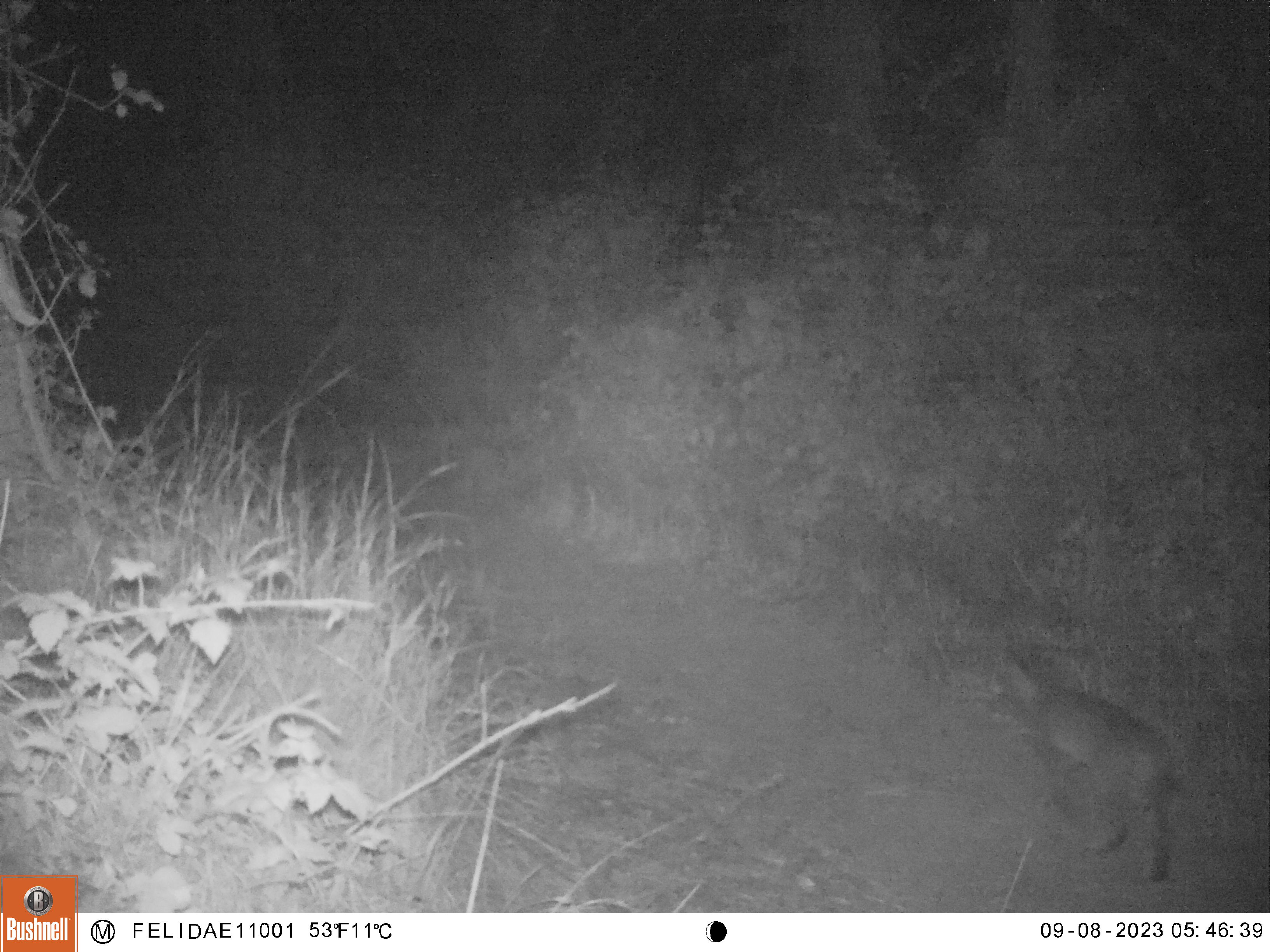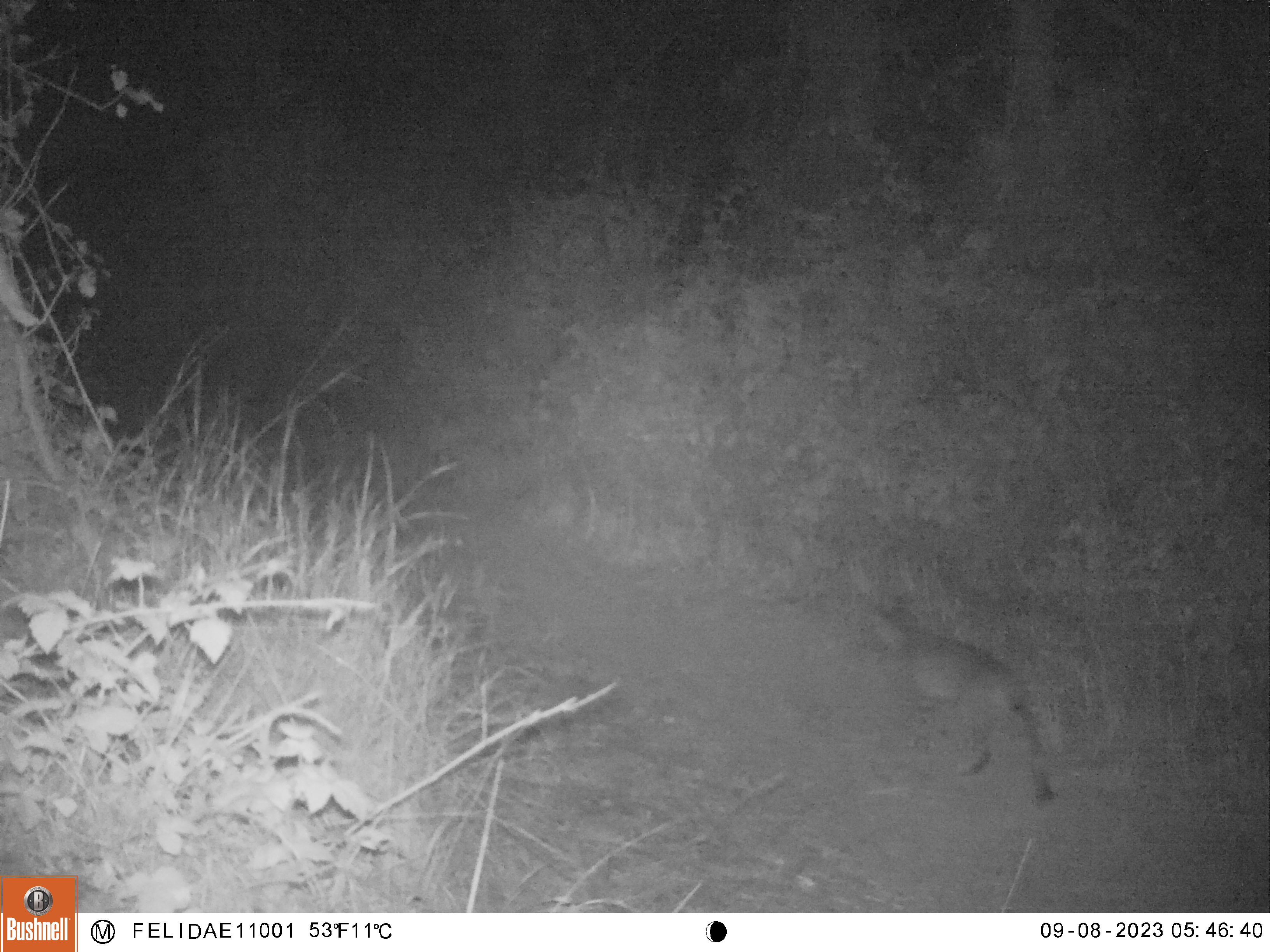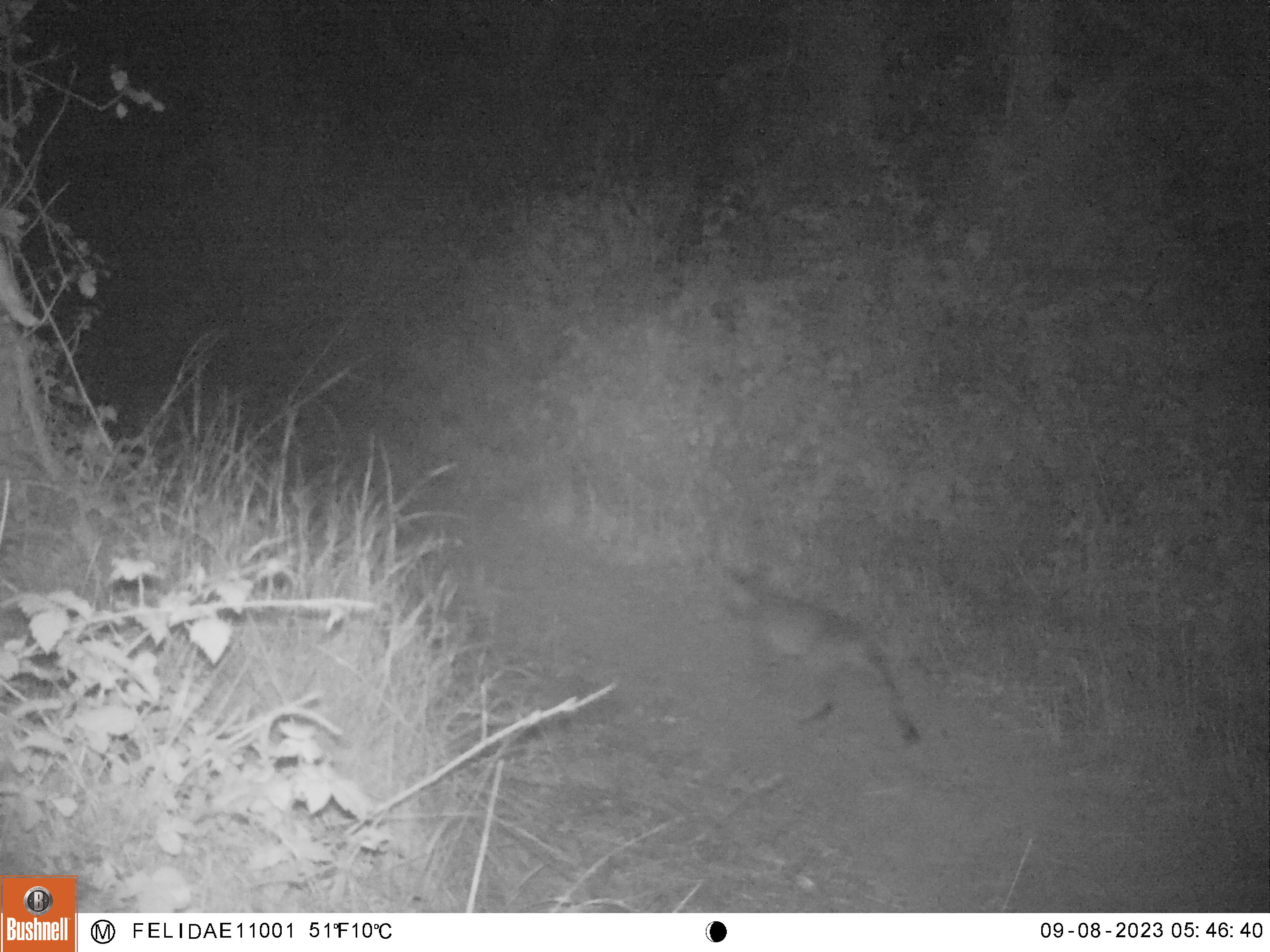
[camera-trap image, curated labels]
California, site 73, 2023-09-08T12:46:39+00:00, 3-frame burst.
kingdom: Animalia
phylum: Chordata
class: Mammalia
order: Carnivora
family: Felidae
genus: Lynx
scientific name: Lynx rufus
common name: bobcat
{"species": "bobcat (Lynx rufus)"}